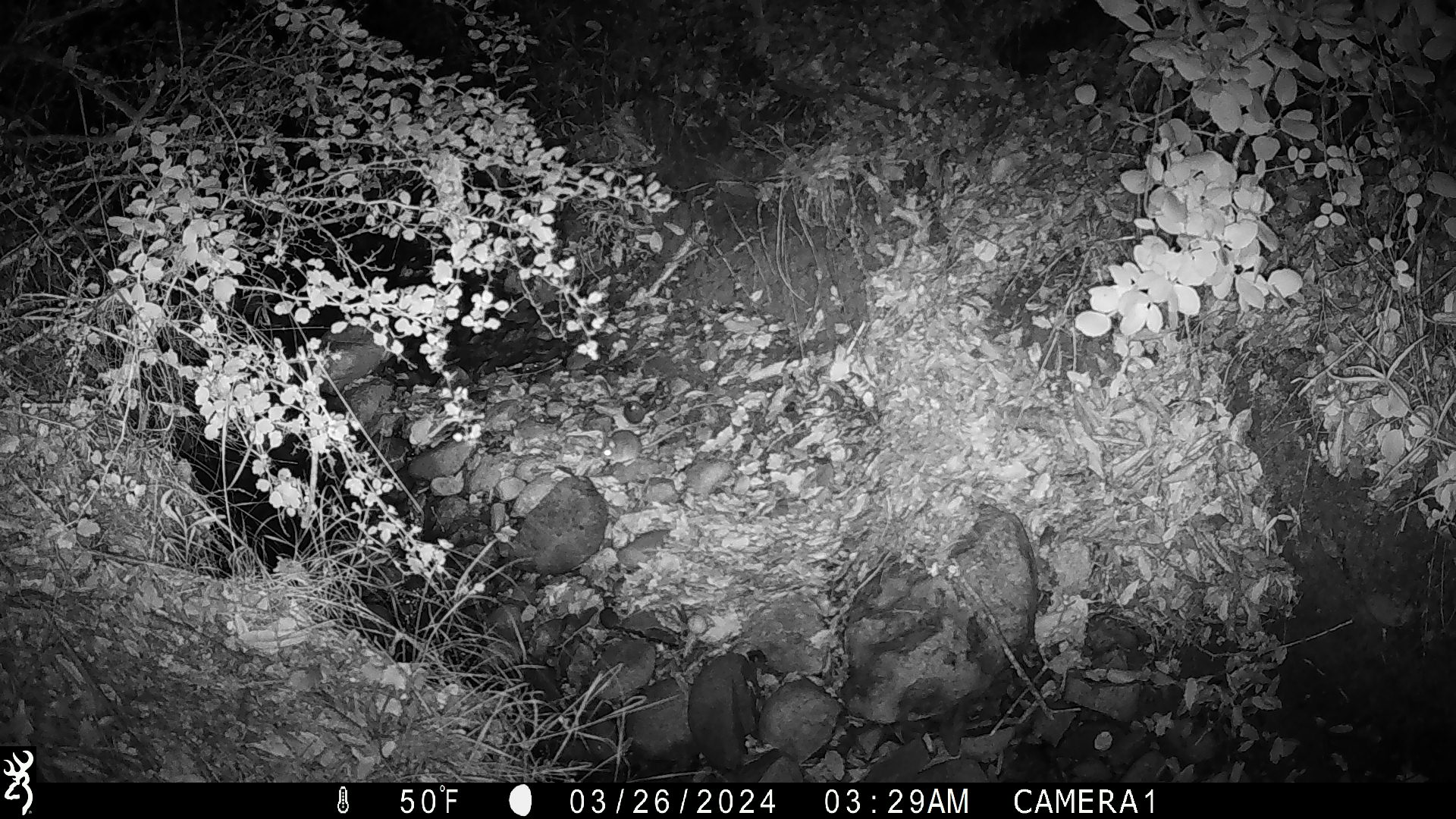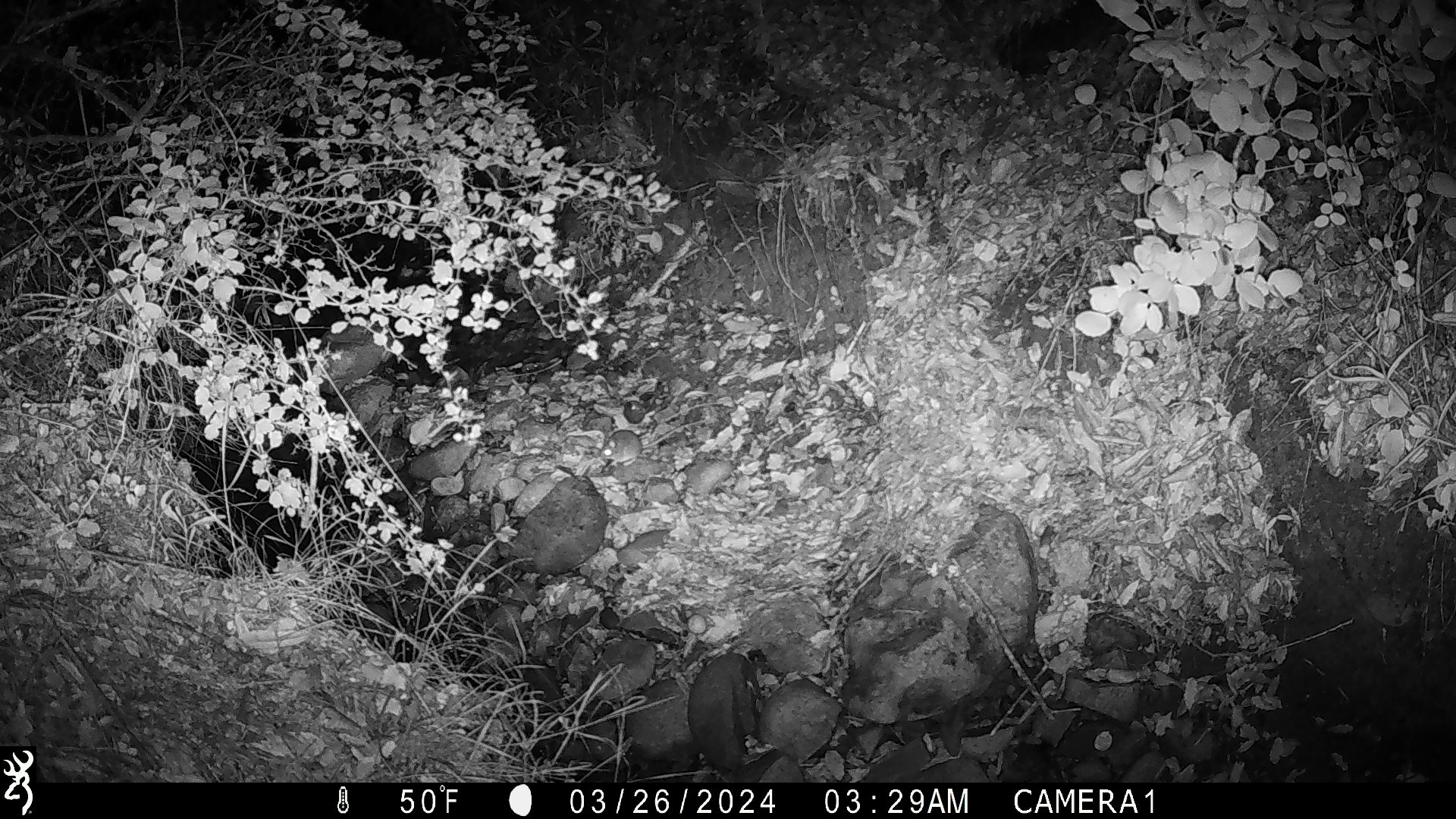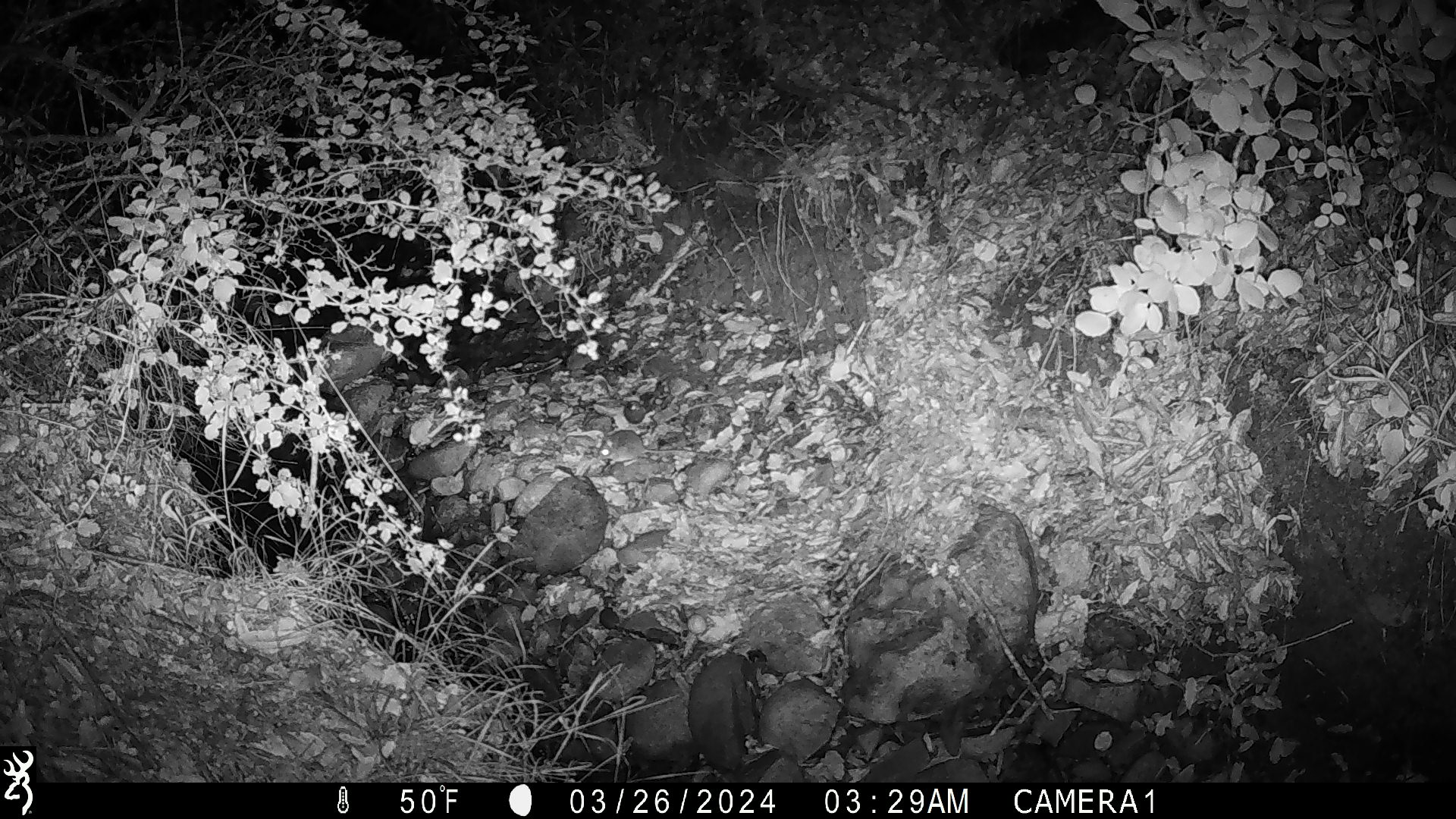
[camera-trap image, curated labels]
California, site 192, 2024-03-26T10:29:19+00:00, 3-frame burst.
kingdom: Animalia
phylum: Chordata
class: Mammalia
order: Rodentia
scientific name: Rodentia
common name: mouse or rat